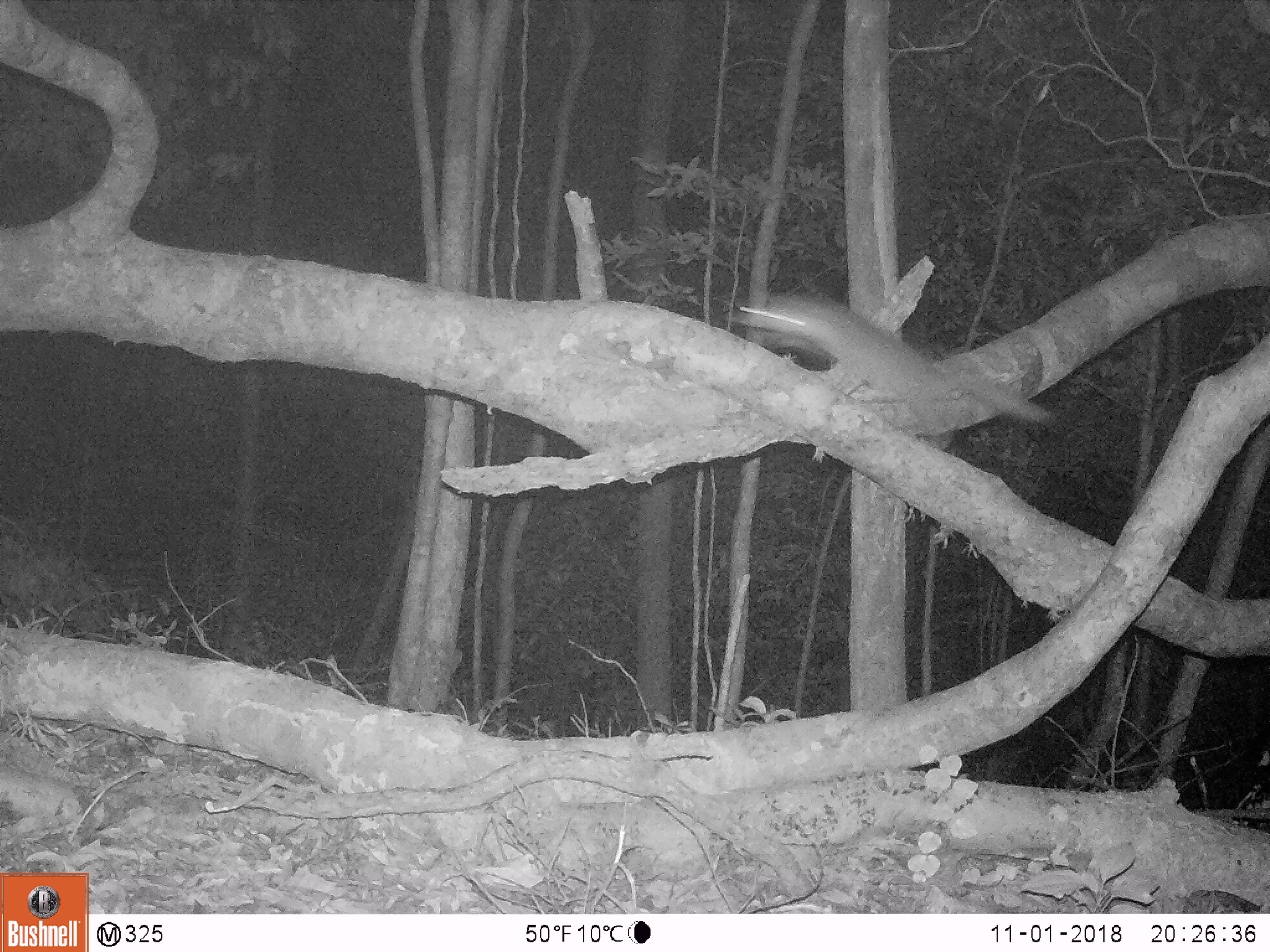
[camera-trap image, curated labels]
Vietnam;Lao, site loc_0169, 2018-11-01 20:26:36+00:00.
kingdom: Animalia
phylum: Chordata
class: Mammalia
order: Carnivora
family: Mustelidae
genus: Melogale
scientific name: Melogale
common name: ferret badger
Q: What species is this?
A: Ferret badger (Melogale).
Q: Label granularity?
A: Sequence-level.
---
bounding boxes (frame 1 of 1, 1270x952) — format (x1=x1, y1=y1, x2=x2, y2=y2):
ferret badger: (x1=728, y1=287, x2=1054, y2=425)